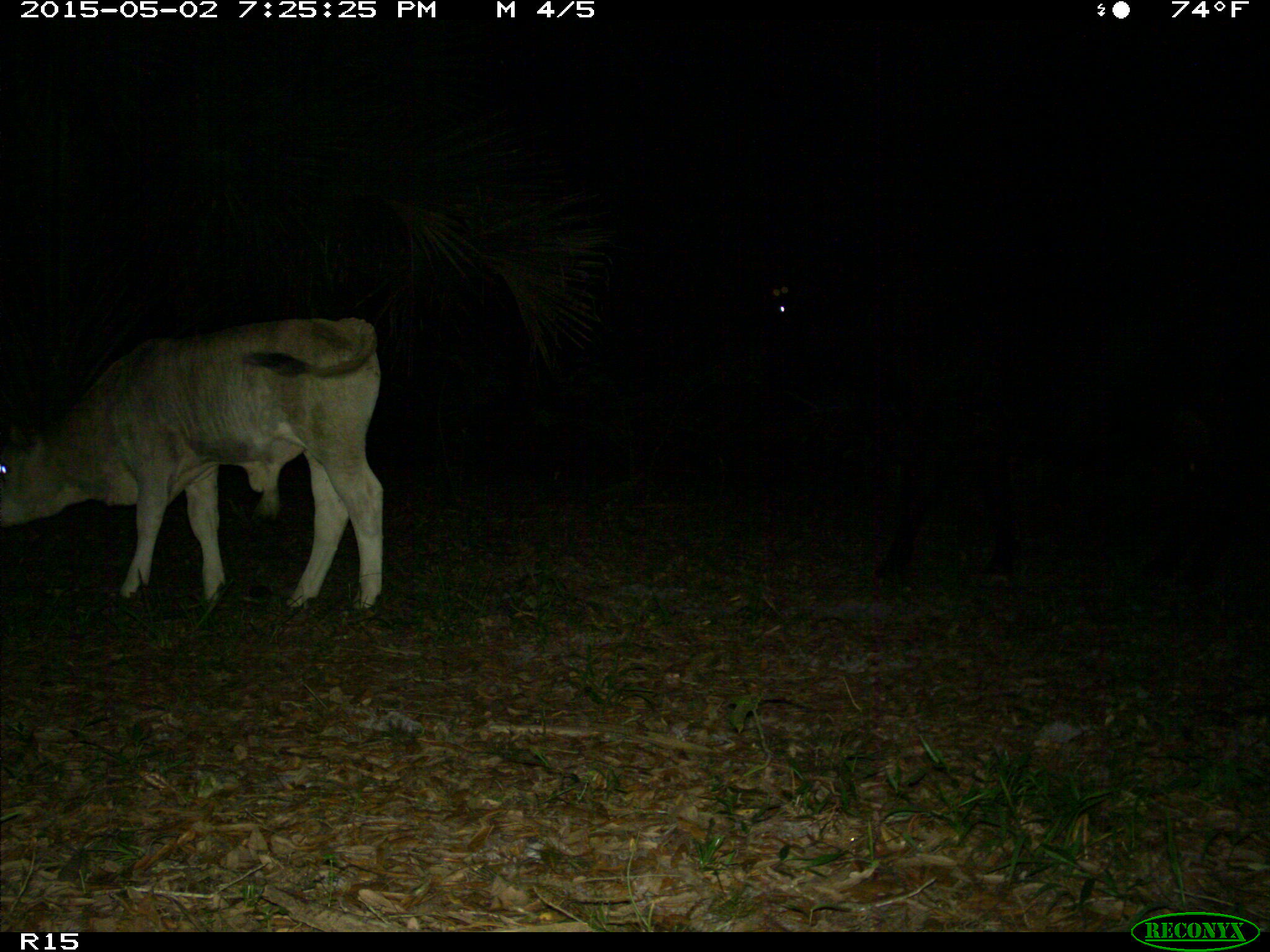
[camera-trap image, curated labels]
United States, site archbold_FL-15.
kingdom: Animalia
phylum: Chordata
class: Mammalia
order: Artiodactyla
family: Bovidae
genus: Bos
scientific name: Bos taurus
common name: domestic cow